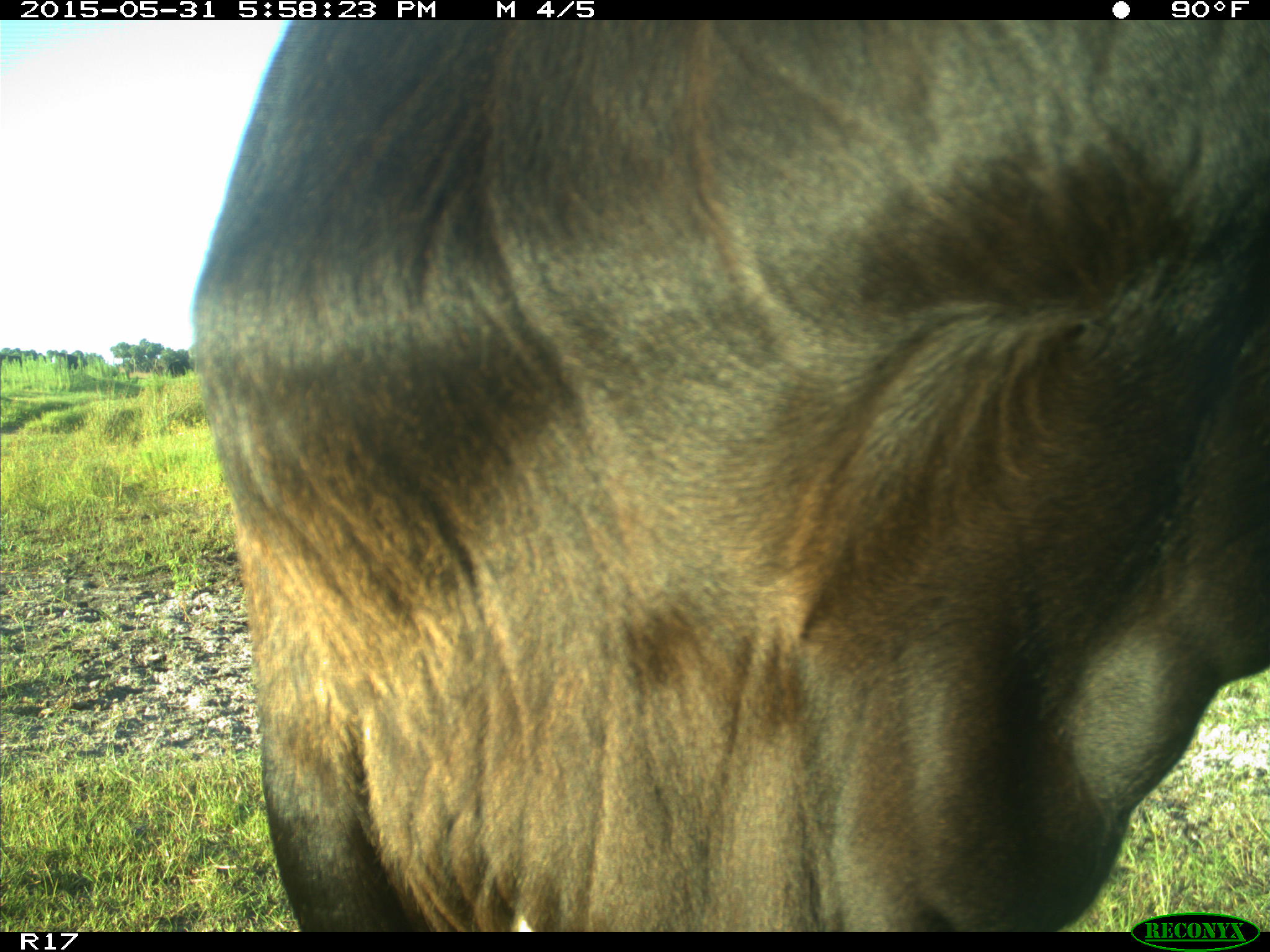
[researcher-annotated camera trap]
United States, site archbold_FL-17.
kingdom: Animalia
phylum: Chordata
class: Mammalia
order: Artiodactyla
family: Bovidae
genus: Bos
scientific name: Bos taurus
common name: domestic cow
Bos taurus (domestic cow).